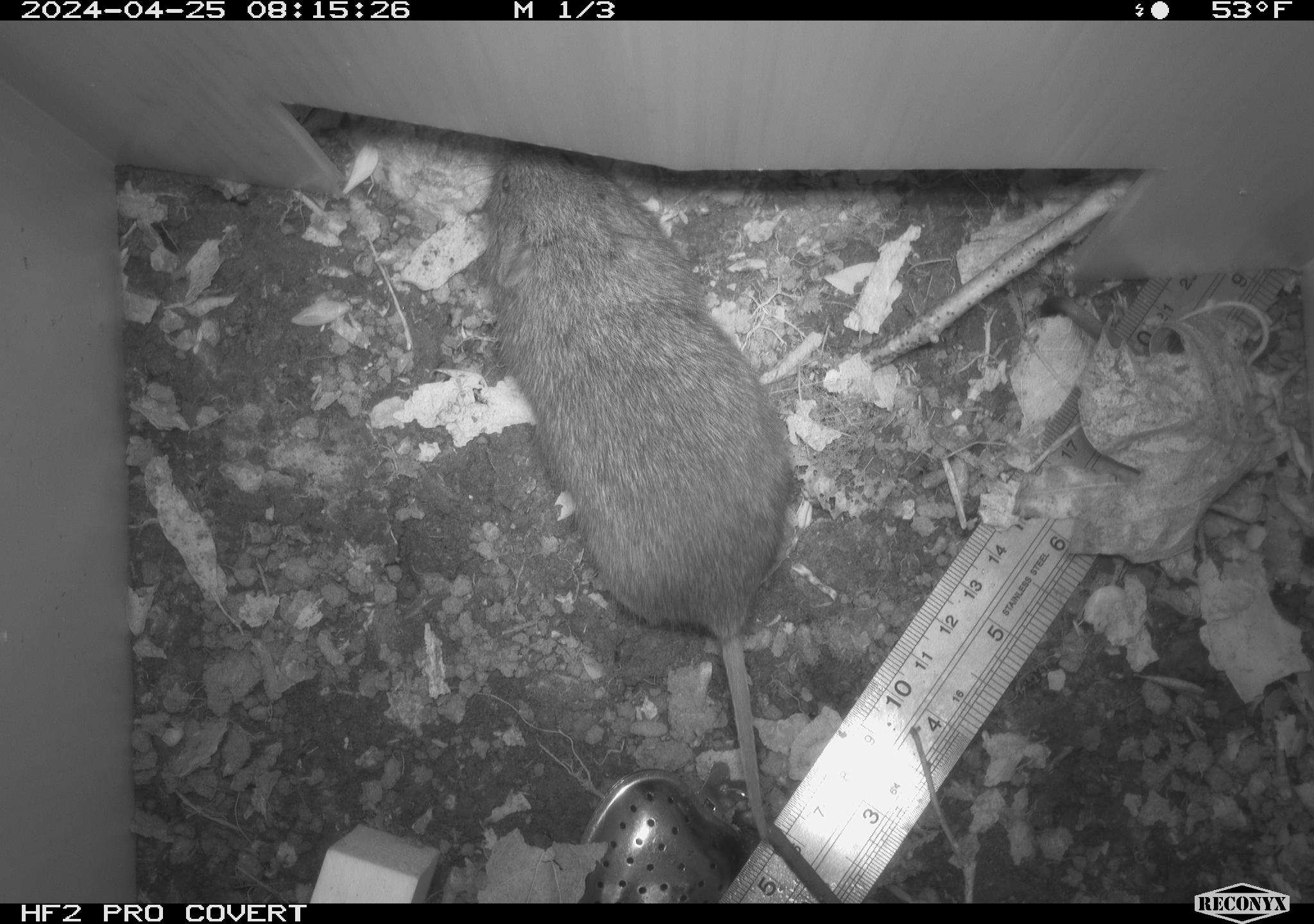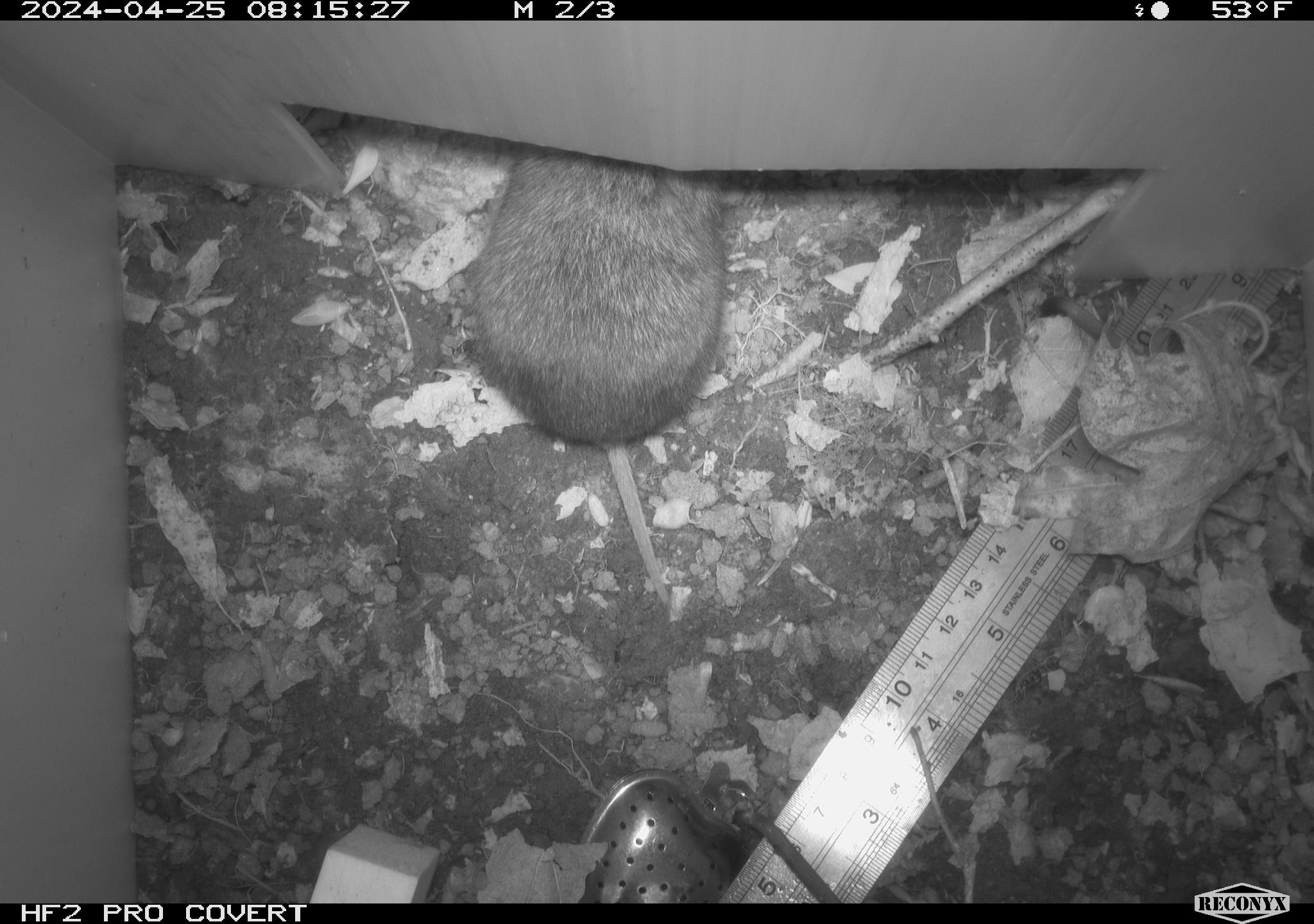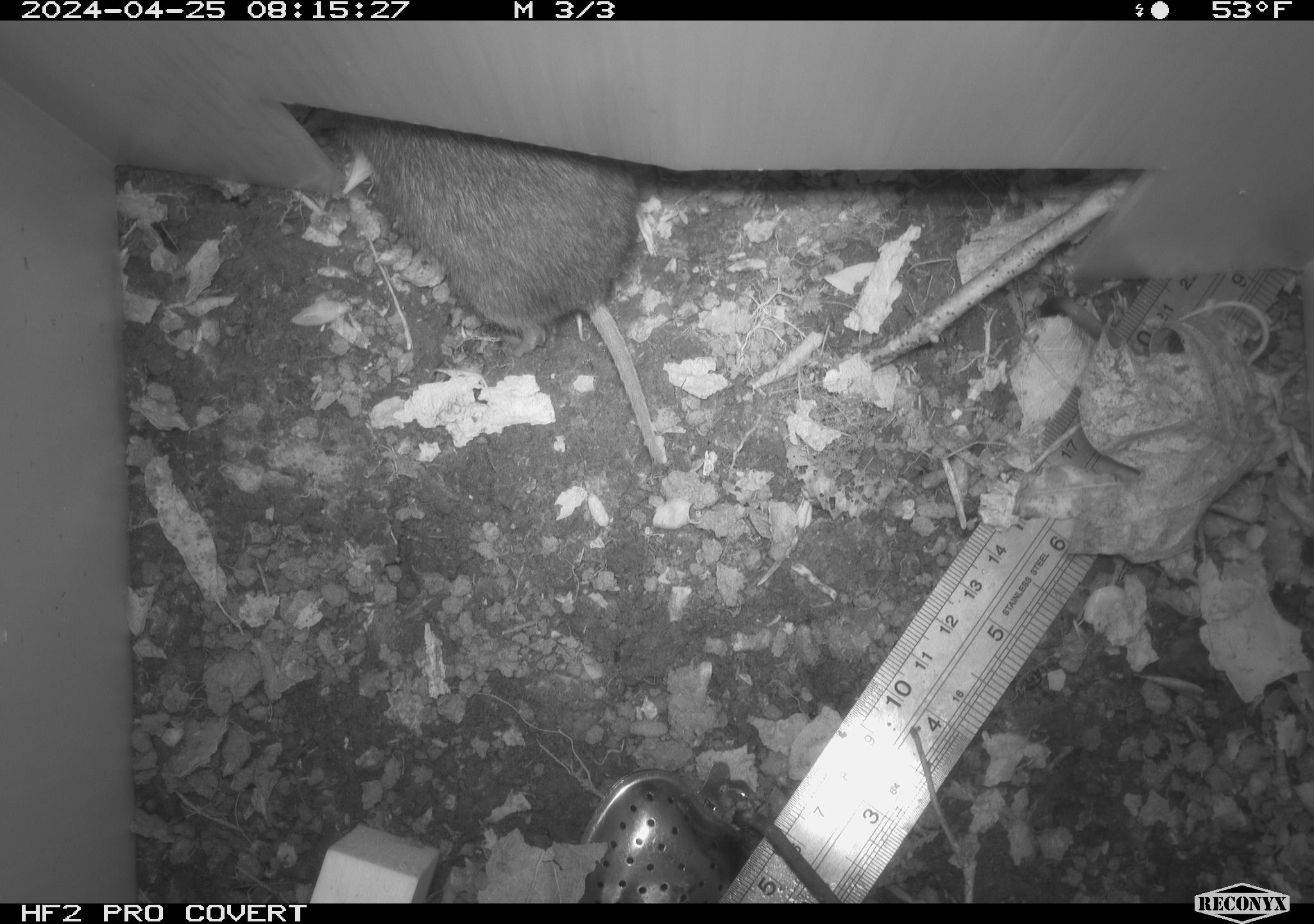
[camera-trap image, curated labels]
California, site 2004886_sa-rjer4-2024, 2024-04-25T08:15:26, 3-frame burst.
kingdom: Animalia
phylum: Chordata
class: Mammalia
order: Rodentia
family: Cricetidae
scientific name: Arvicolinae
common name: voles, lemmings, and muskrats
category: arvicolinae subfamily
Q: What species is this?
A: Arvicolinae subfamily (voles, lemmings, and muskrats) (Arvicolinae).